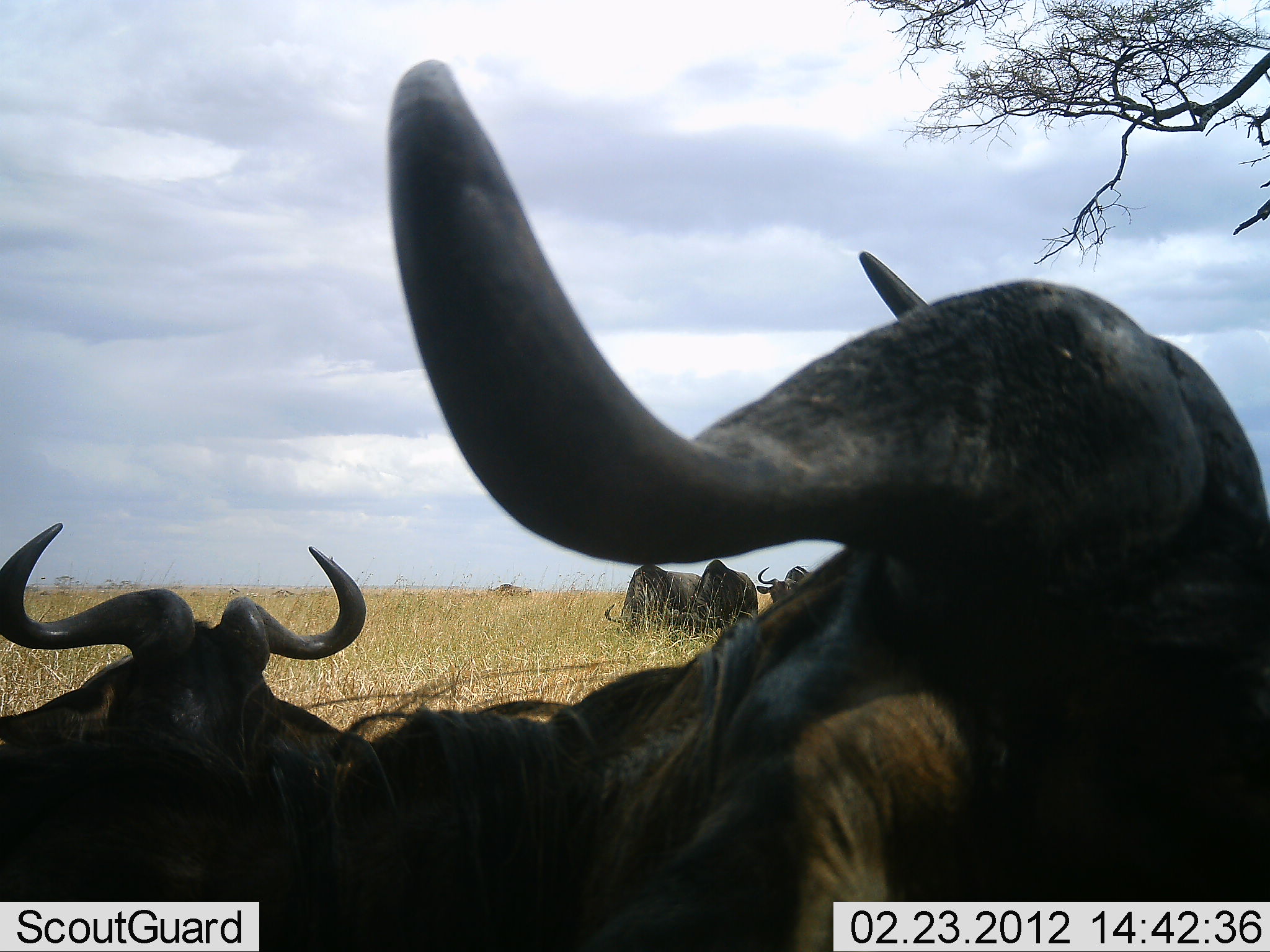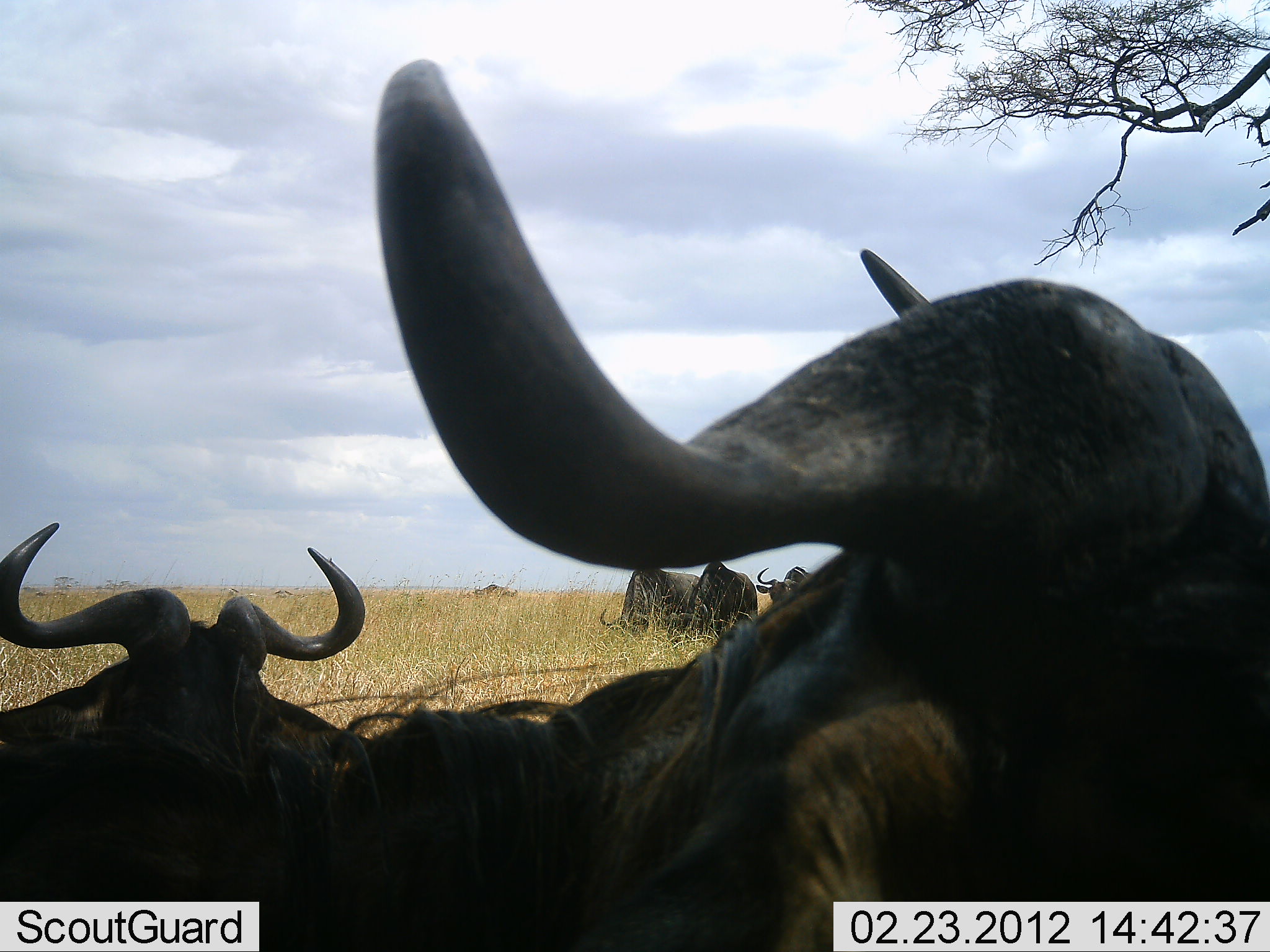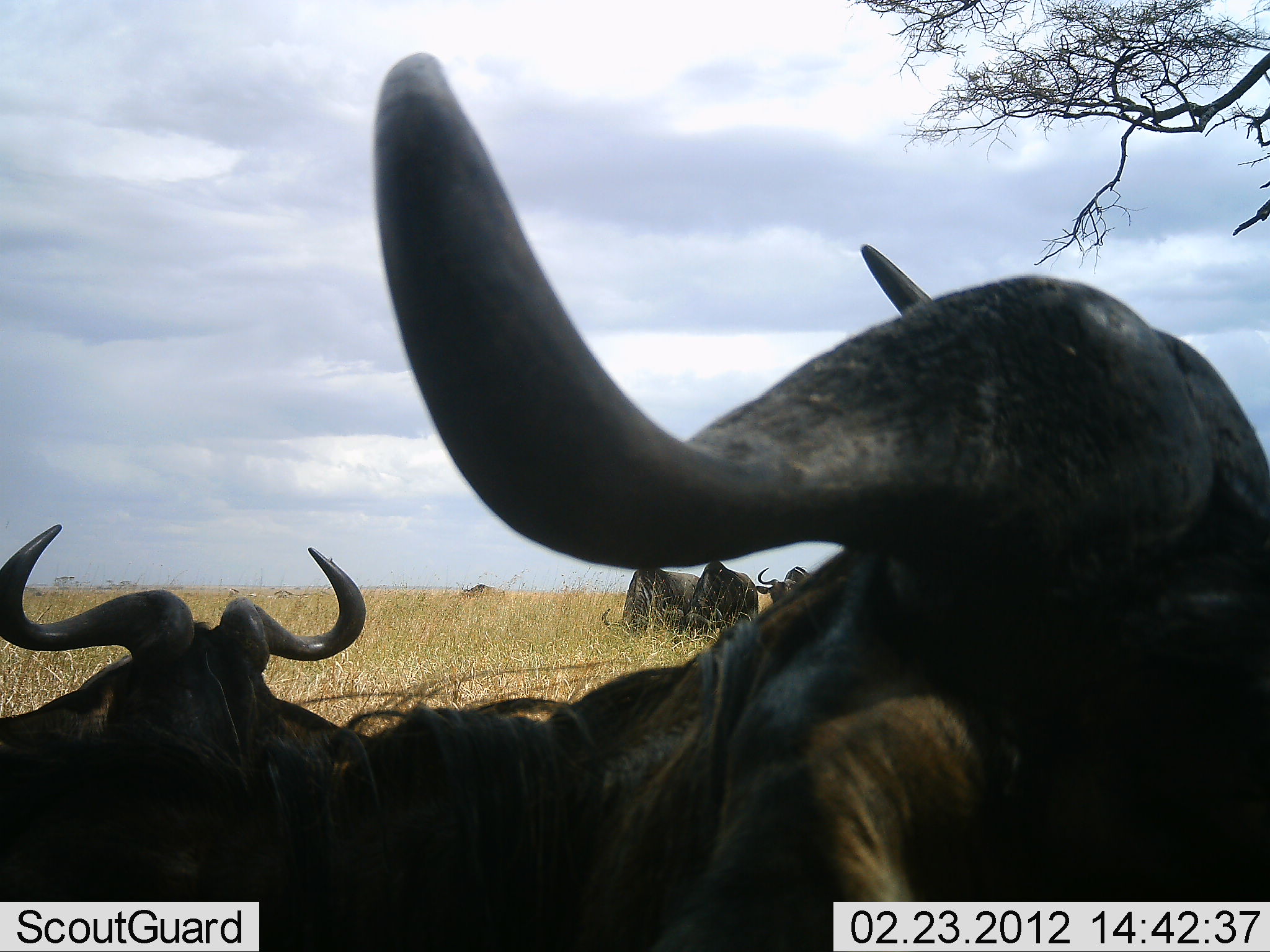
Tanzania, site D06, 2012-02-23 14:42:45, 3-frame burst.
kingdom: Animalia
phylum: Chordata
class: Mammalia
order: Artiodactyla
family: Bovidae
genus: Connochaetes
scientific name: Connochaetes taurinus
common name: blue wildebeest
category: wildebeest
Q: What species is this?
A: Wildebeest (blue wildebeest) (Connochaetes taurinus).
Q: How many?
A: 6.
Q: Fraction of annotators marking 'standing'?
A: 38%.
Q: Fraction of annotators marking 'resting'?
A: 75%.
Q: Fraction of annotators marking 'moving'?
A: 38%.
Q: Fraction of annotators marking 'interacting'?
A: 8%.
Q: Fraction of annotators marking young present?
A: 0%.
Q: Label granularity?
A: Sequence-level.